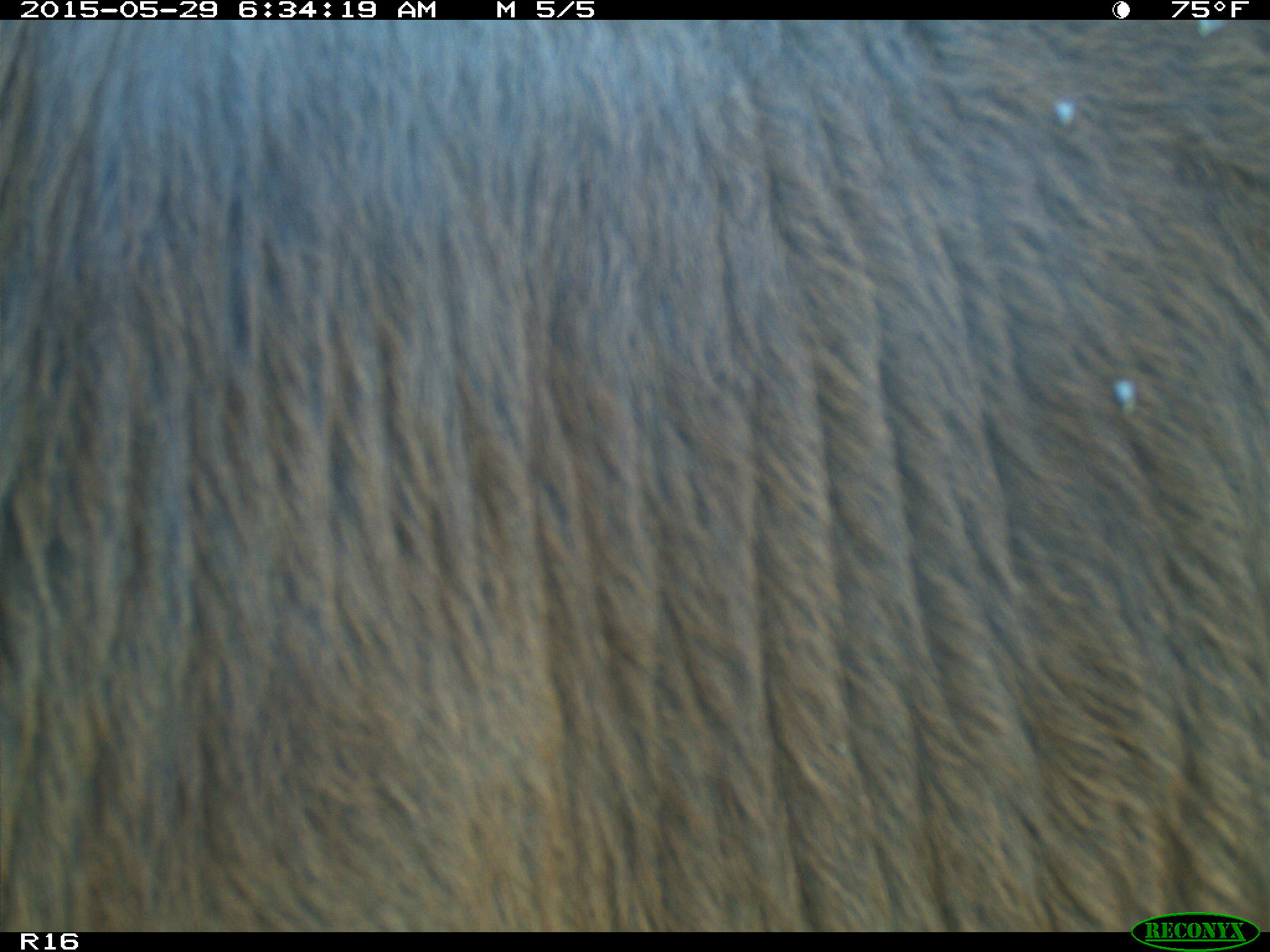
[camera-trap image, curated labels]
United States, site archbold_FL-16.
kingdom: Animalia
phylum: Chordata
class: Mammalia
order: Artiodactyla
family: Bovidae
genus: Bos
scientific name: Bos taurus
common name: domestic cow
Bos taurus (domestic cow).